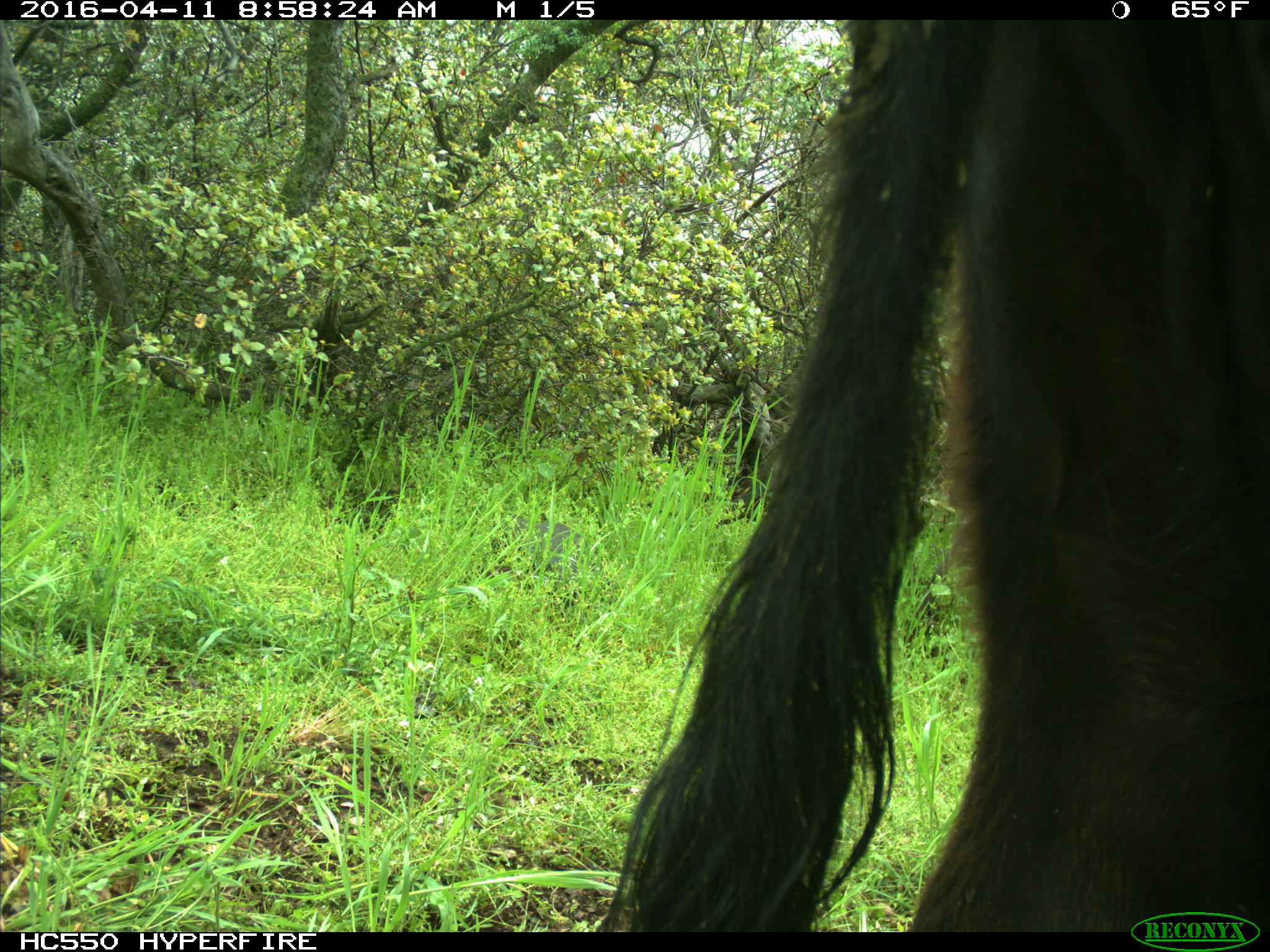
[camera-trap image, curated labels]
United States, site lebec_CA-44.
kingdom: Animalia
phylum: Chordata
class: Mammalia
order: Artiodactyla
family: Bovidae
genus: Bos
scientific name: Bos taurus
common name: domestic cow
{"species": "Bos taurus (domestic cow)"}